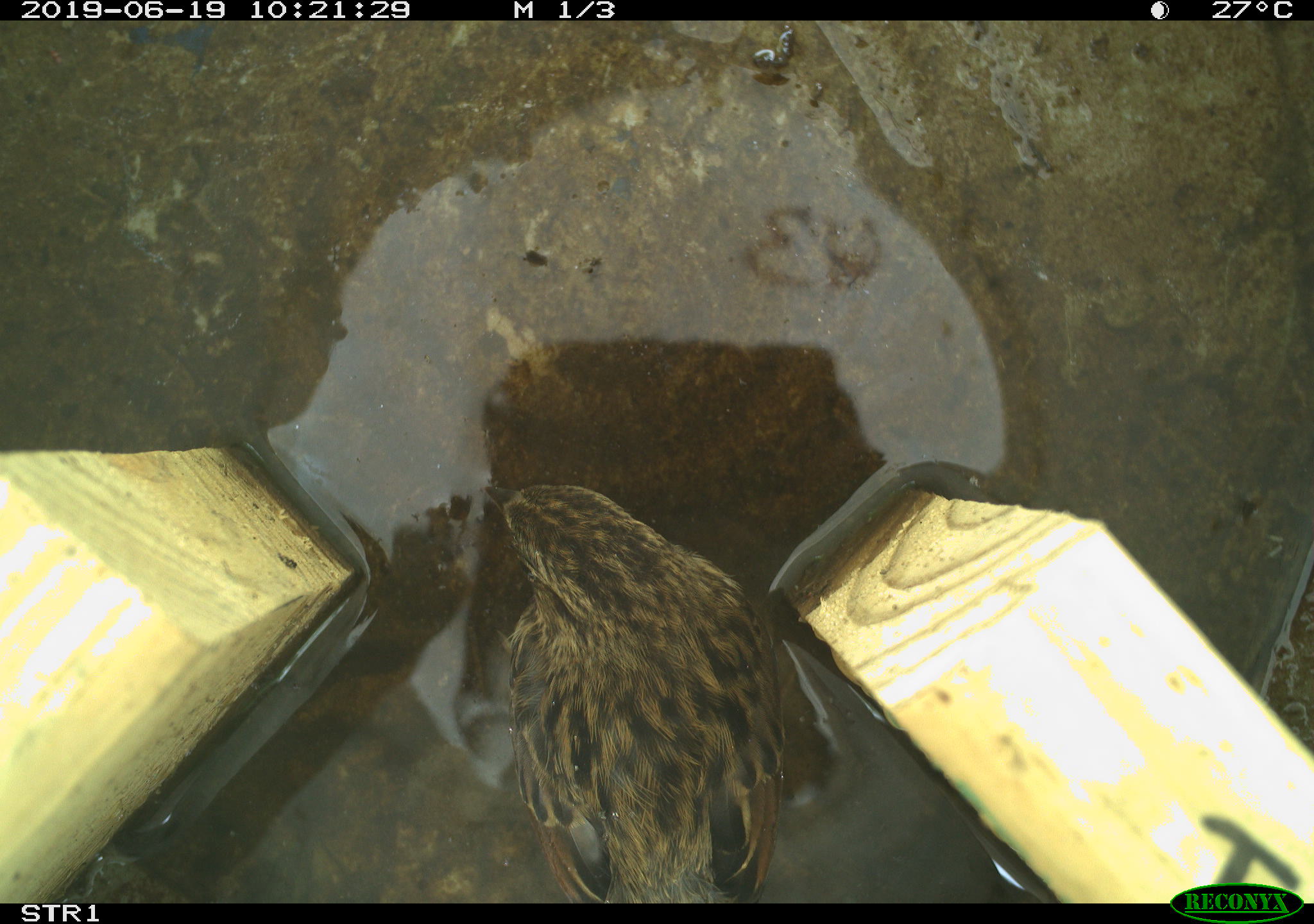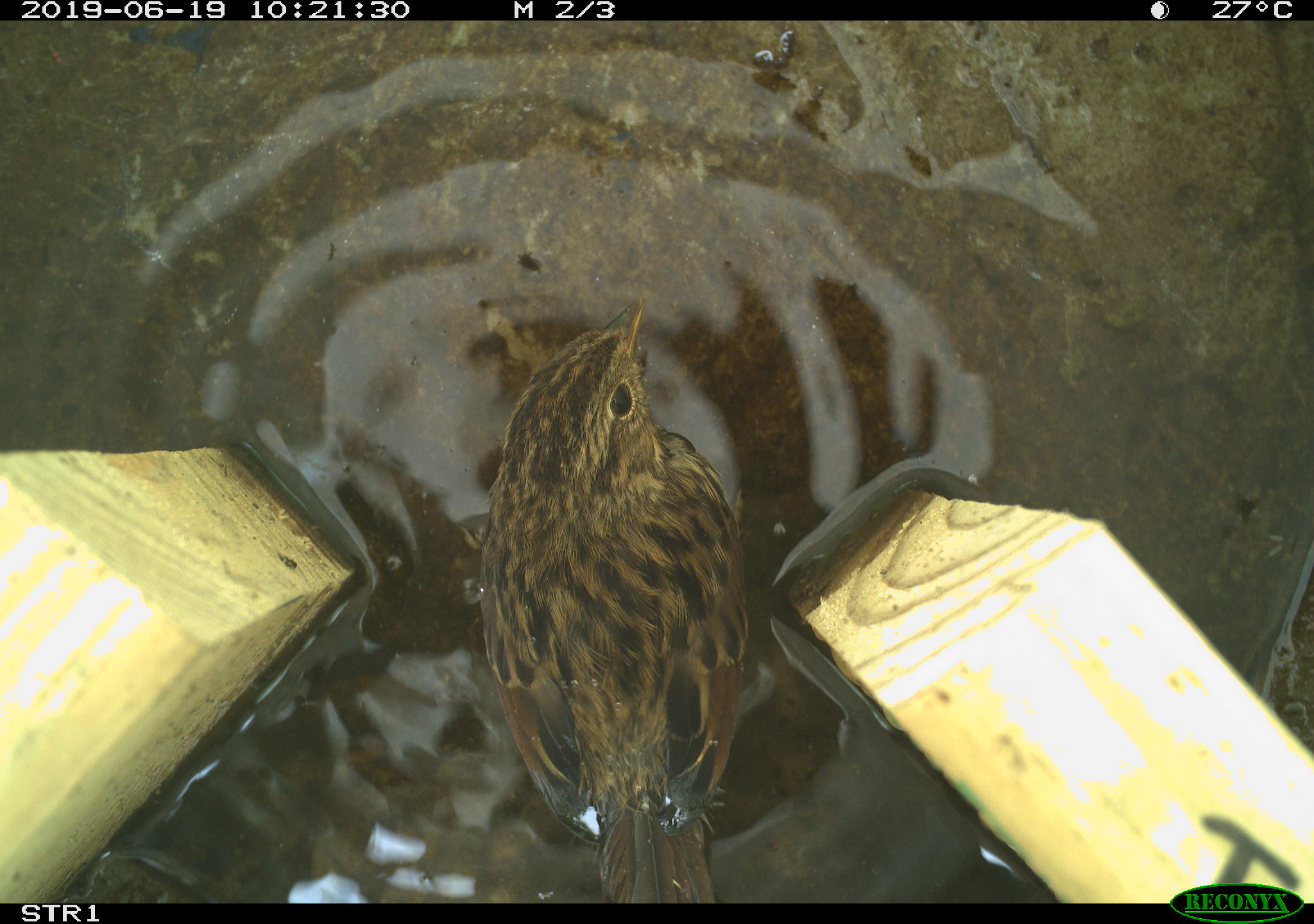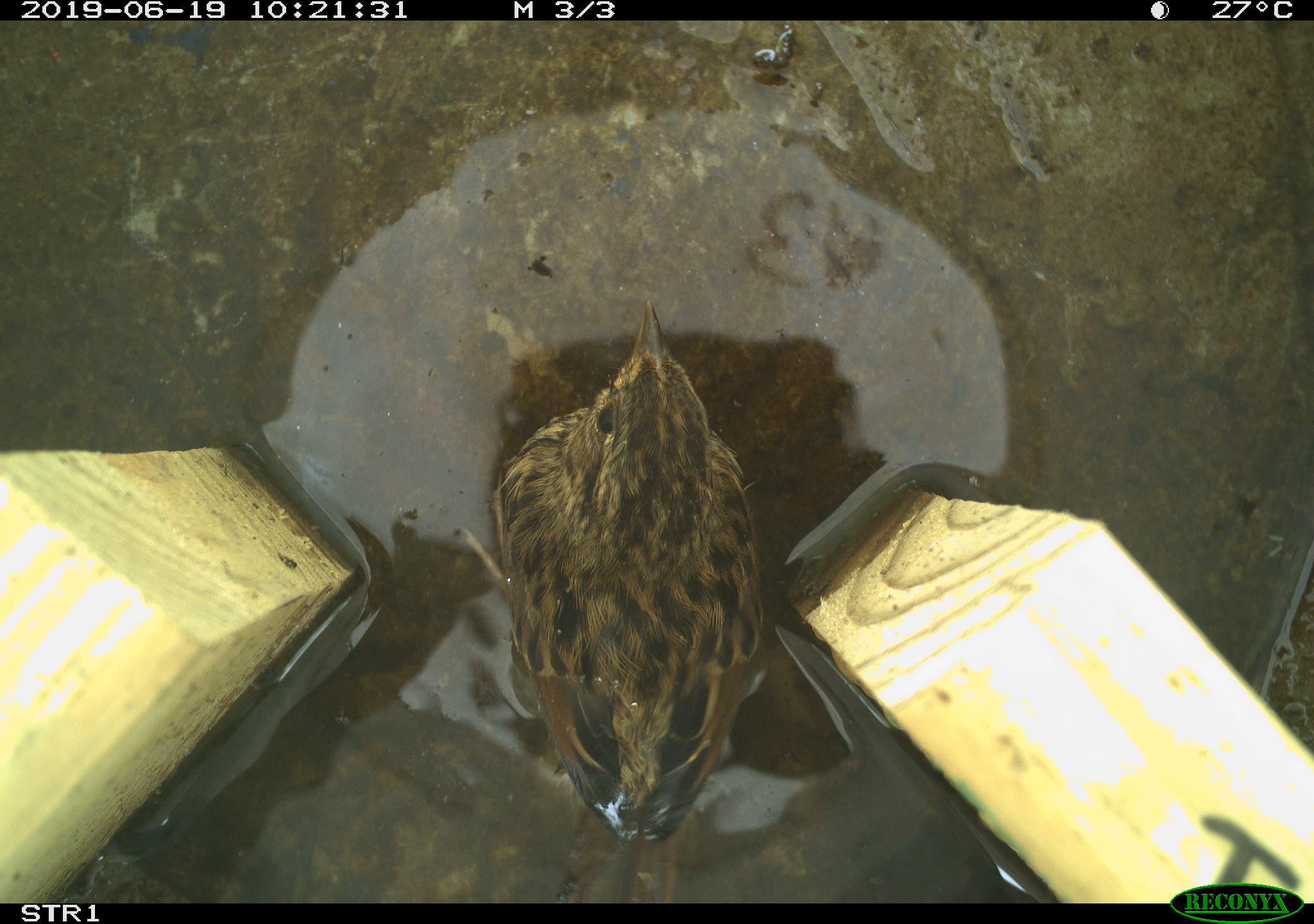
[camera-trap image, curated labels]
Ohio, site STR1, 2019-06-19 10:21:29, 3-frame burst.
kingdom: Animalia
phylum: Chordata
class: Aves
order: Passeriformes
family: Passerellidae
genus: Melospiza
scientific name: Melospiza melodia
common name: song sparrow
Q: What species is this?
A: Song sparrow (Melospiza melodia).